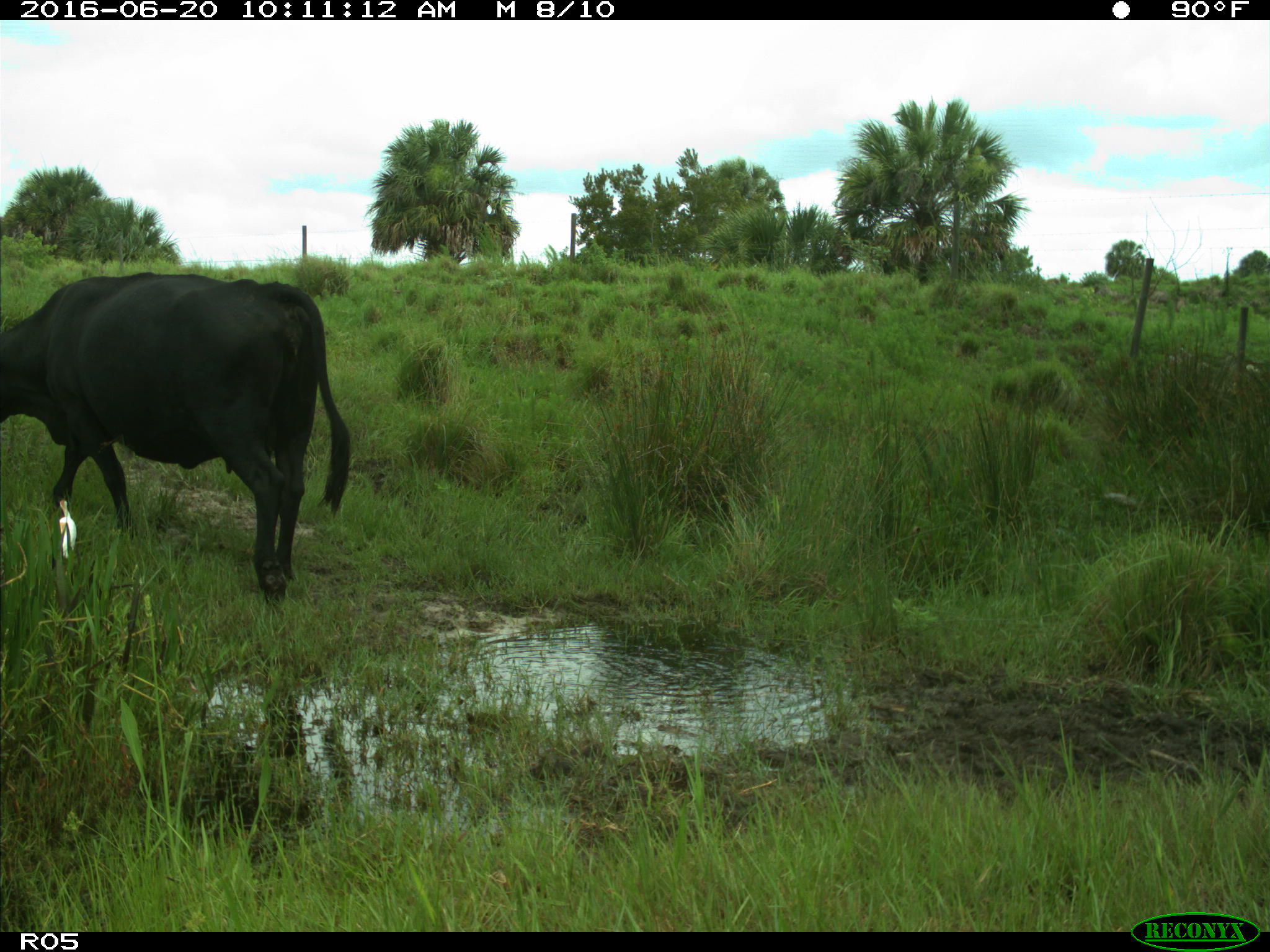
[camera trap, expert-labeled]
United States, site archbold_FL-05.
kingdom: Animalia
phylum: Chordata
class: Mammalia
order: Artiodactyla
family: Bovidae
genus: Bos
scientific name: Bos taurus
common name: domestic cow